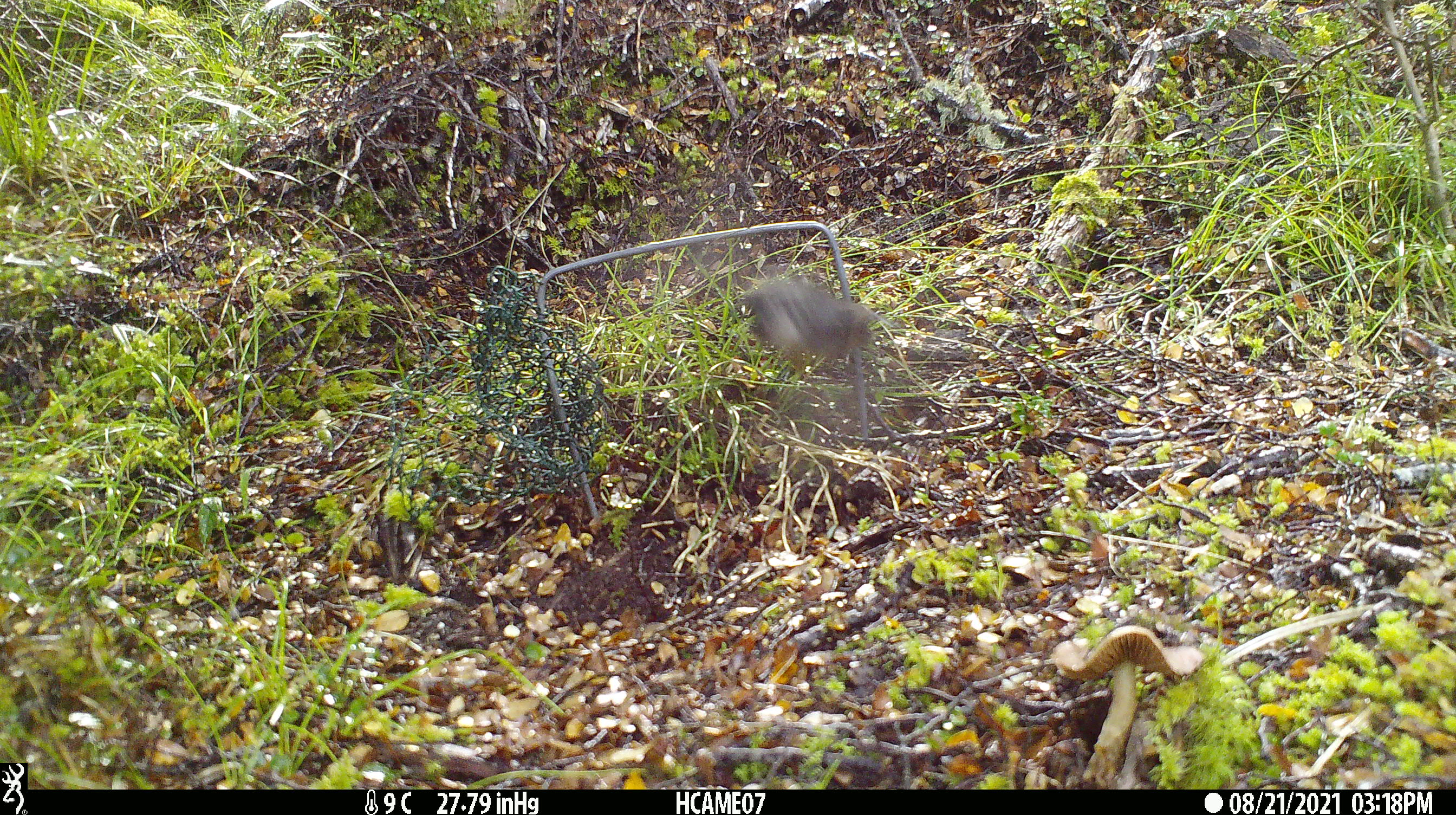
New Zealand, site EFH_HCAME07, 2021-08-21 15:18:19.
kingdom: Animalia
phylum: Chordata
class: Aves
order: Passeriformes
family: Petroicidae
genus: Petroica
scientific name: Petroica macrocephala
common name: tomtit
Tomtit (Petroica macrocephala).